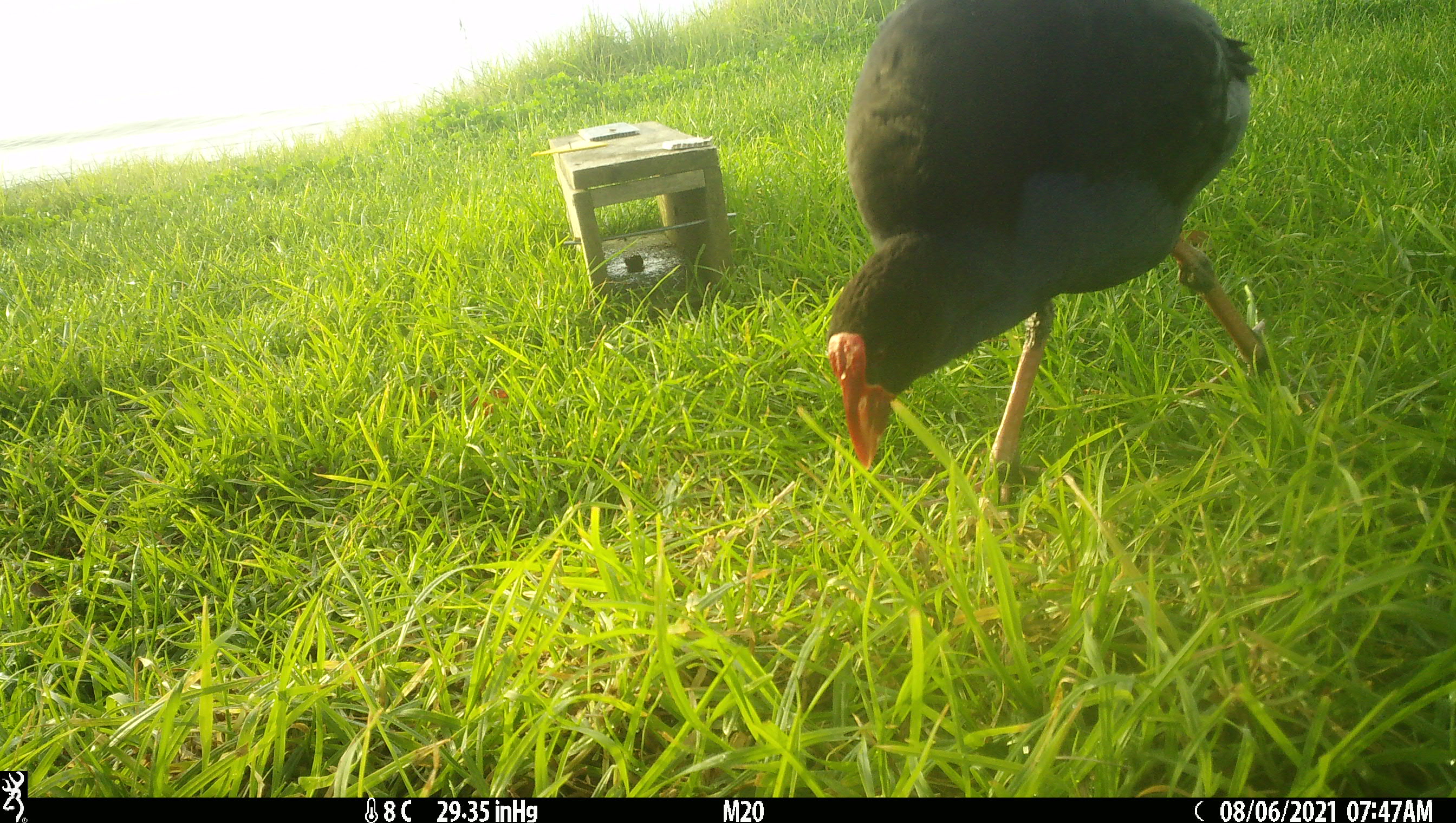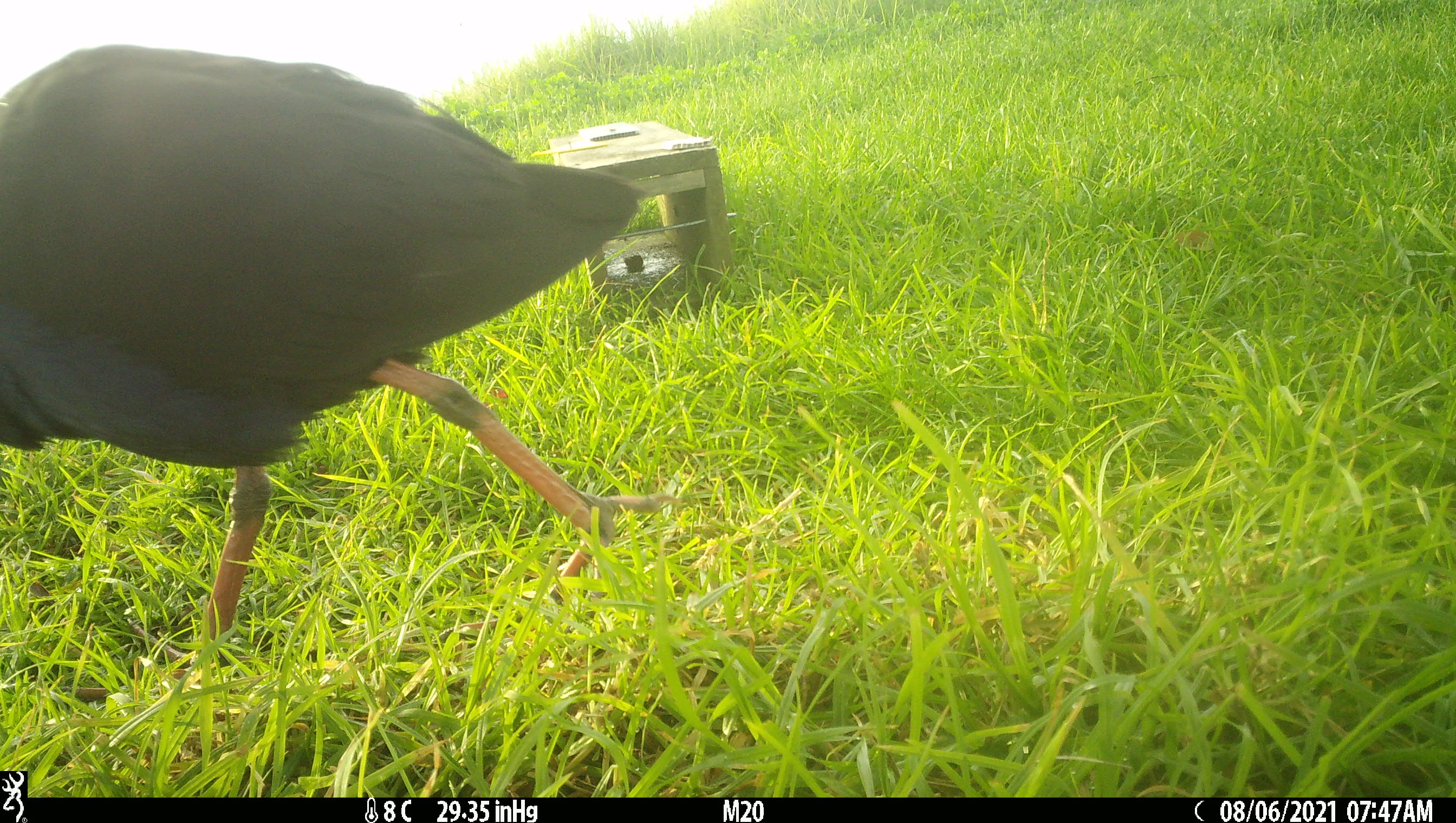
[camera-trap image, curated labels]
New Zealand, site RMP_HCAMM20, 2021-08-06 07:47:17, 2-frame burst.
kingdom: Animalia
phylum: Chordata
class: Aves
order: Gruiformes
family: Rallidae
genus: Porphyrio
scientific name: Porphyrio melanotus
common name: australasian swamphen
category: pukeko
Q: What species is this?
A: Pukeko (australasian swamphen) (Porphyrio melanotus).